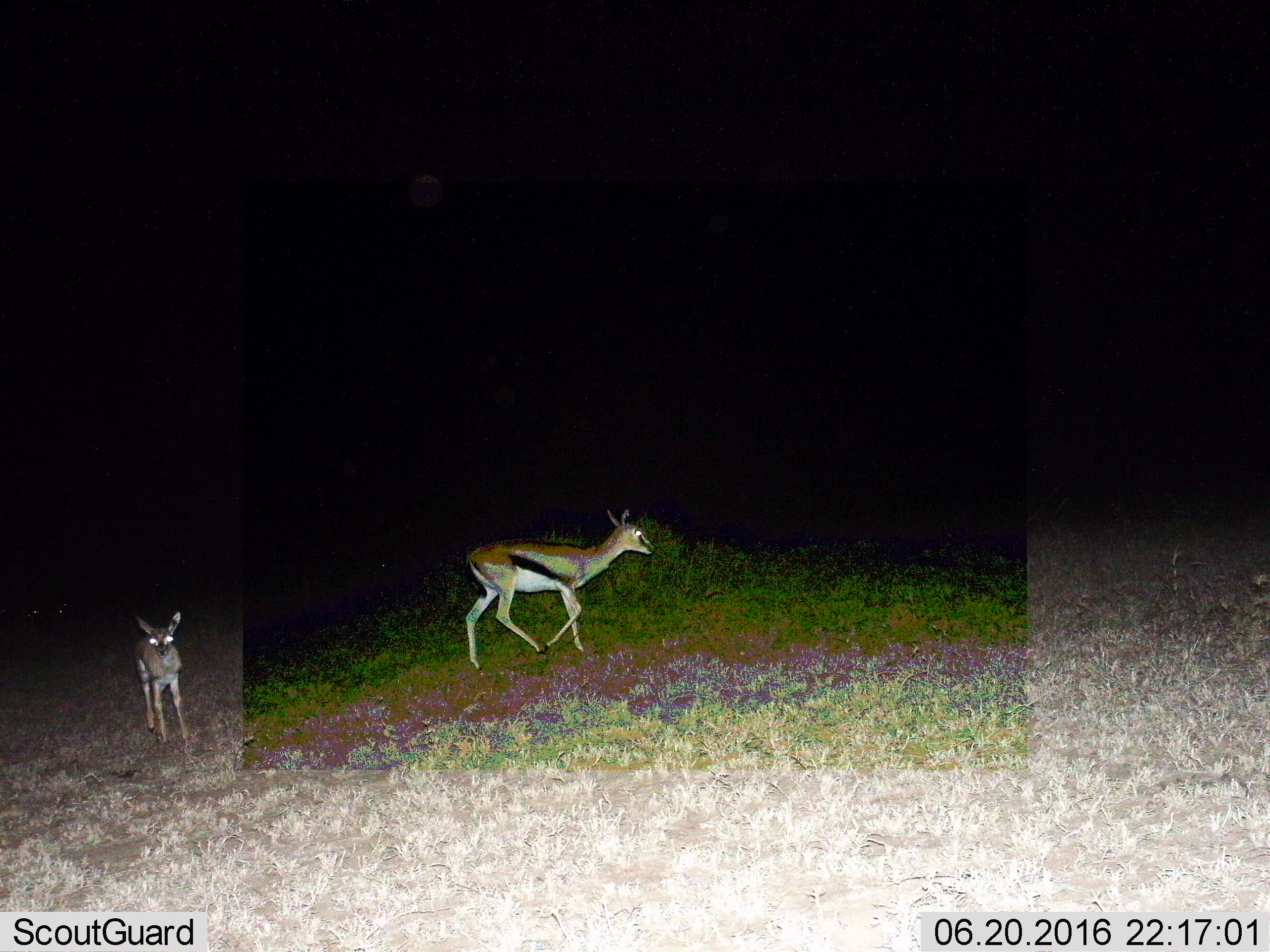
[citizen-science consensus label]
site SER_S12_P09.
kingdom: Animalia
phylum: Chordata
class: Mammalia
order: Artiodactyla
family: Bovidae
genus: Eudorcas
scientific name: Eudorcas thomsonii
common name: thomson's gazelle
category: gazellethomsons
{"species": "gazellethomsons (thomson's gazelle) (Eudorcas thomsonii)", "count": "2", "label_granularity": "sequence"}